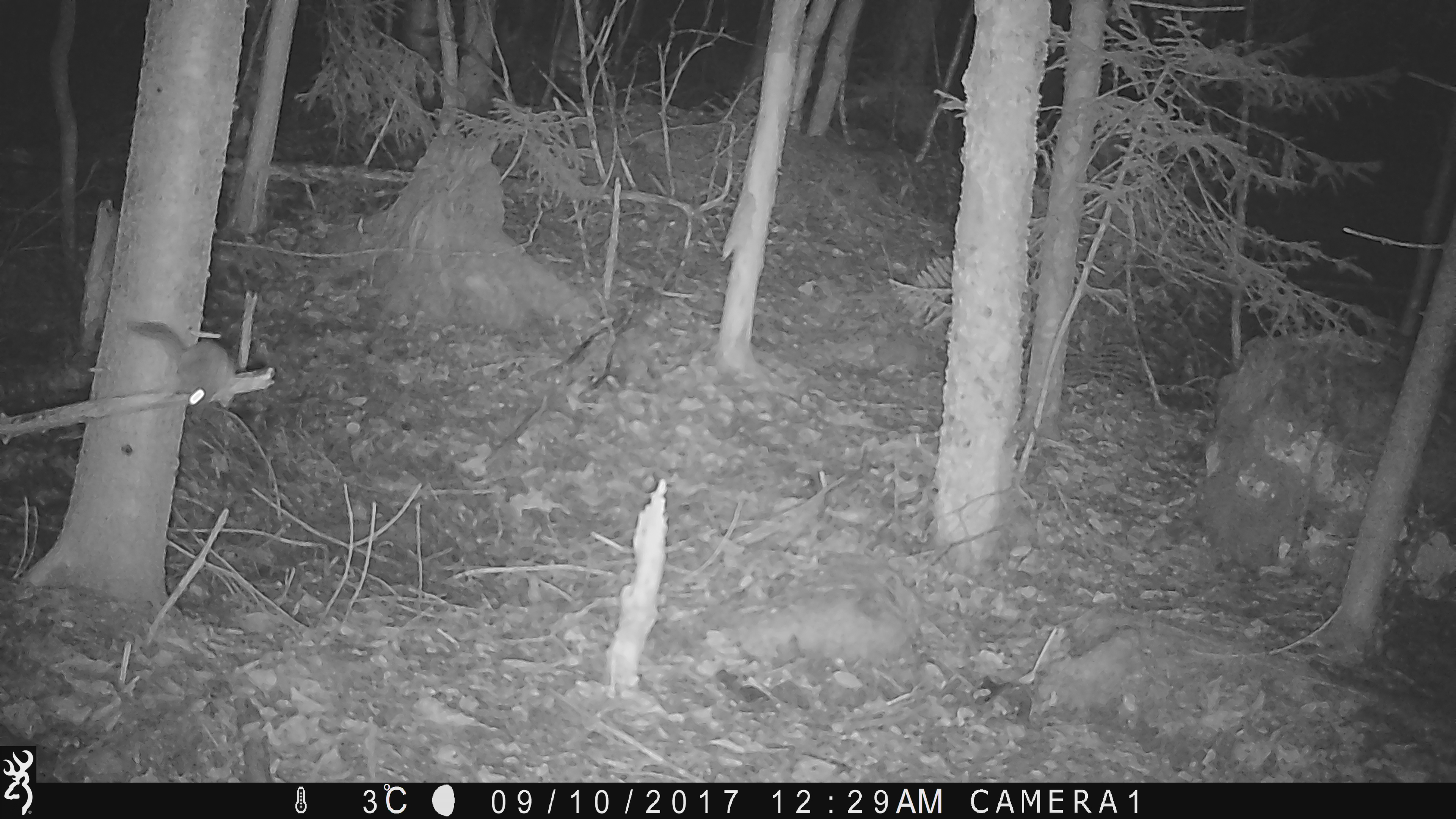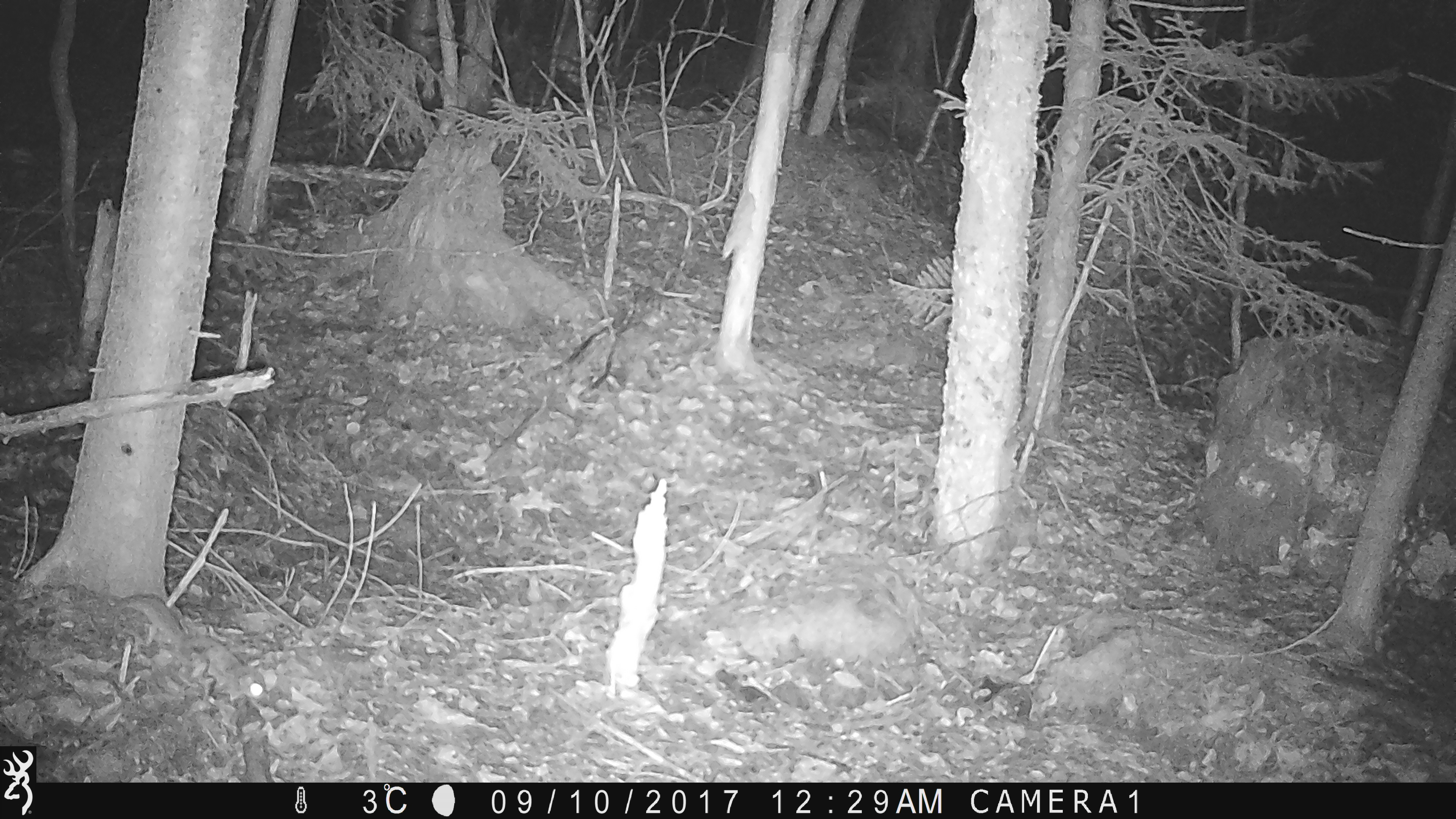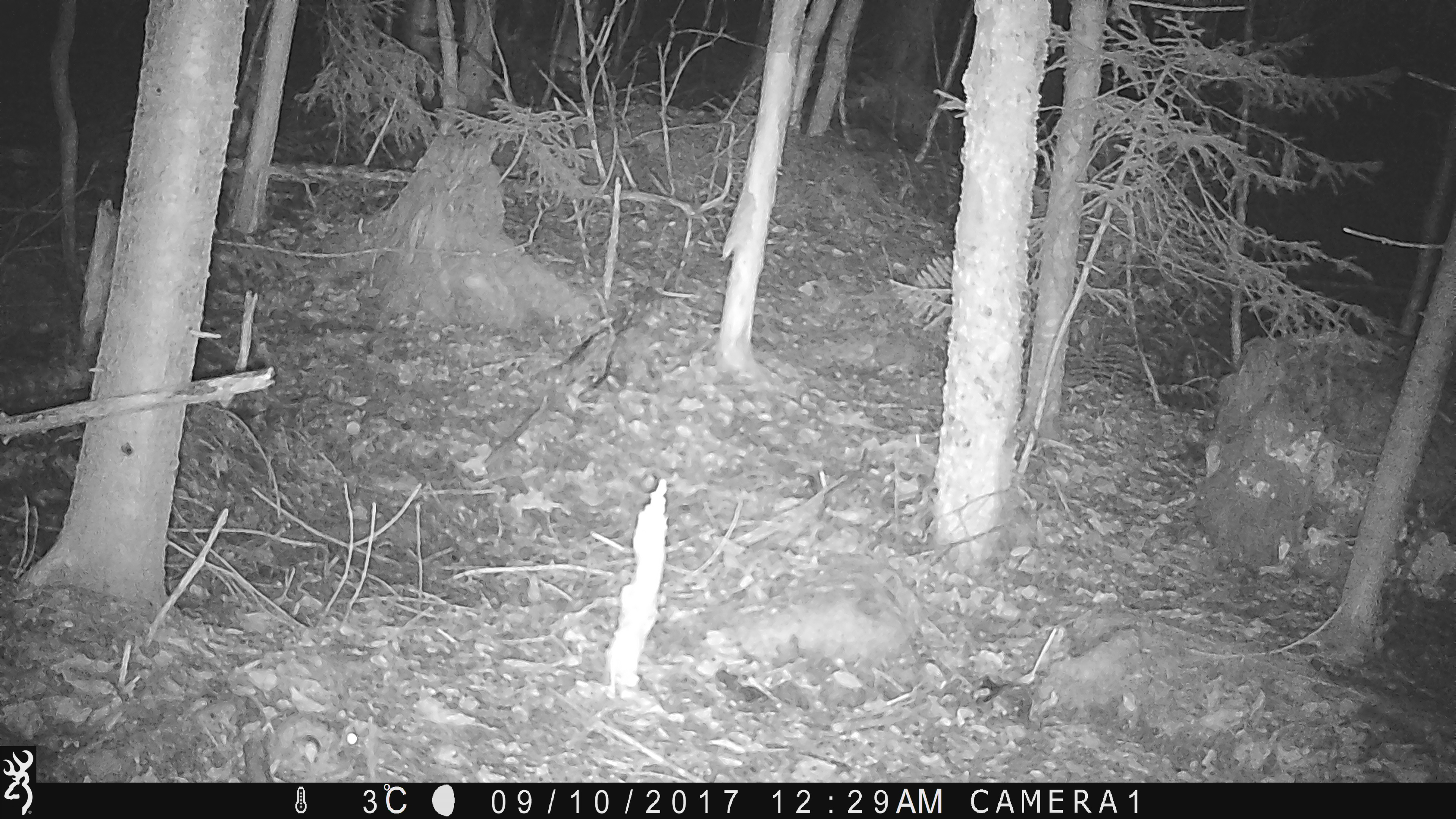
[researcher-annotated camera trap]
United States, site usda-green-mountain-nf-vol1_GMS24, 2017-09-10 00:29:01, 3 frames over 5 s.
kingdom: Animalia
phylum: Chordata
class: Mammalia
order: Rodentia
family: Sciuridae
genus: Glaucomys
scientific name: Glaucomys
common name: flying squirrel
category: flying squirrel sp.